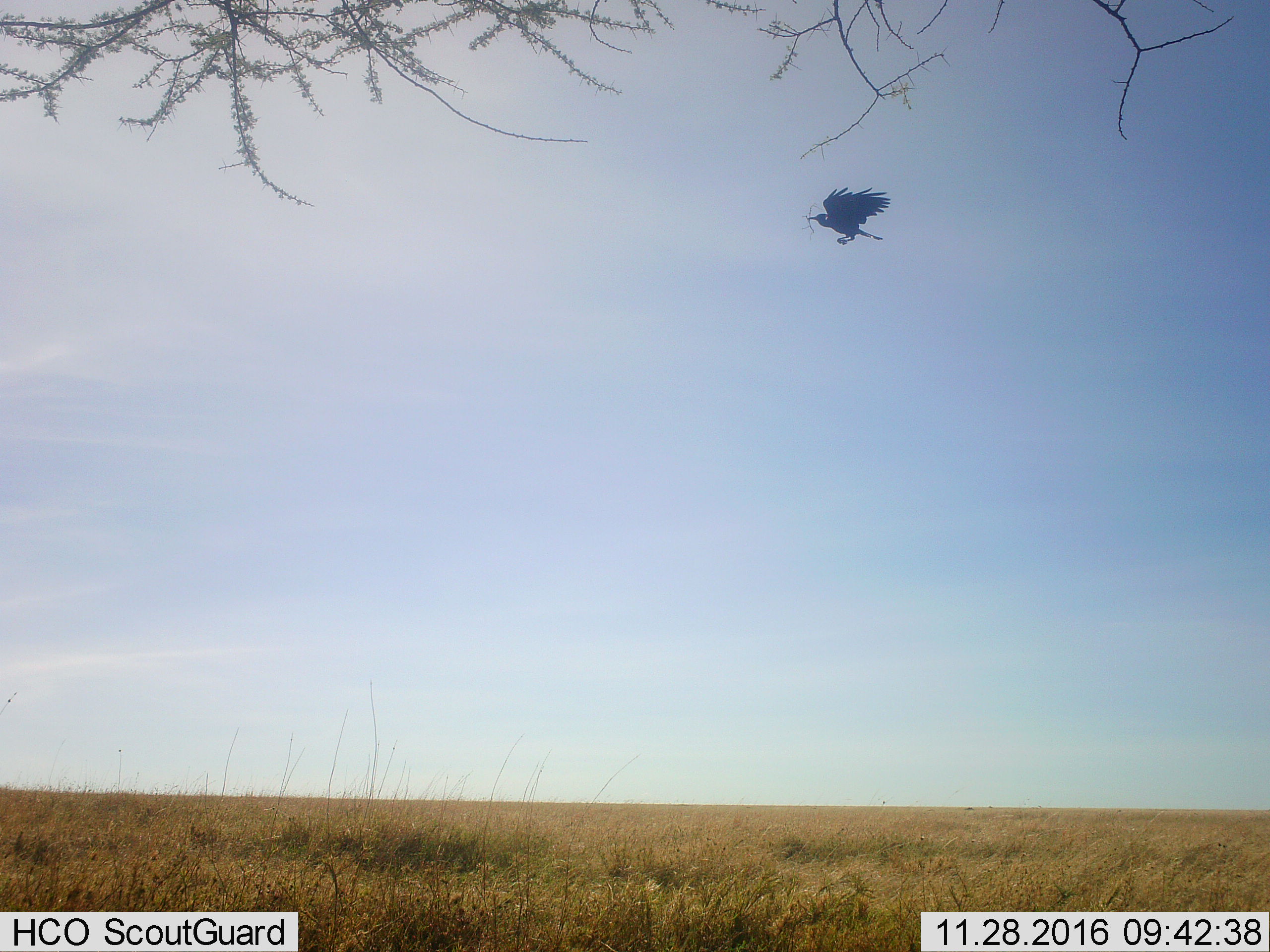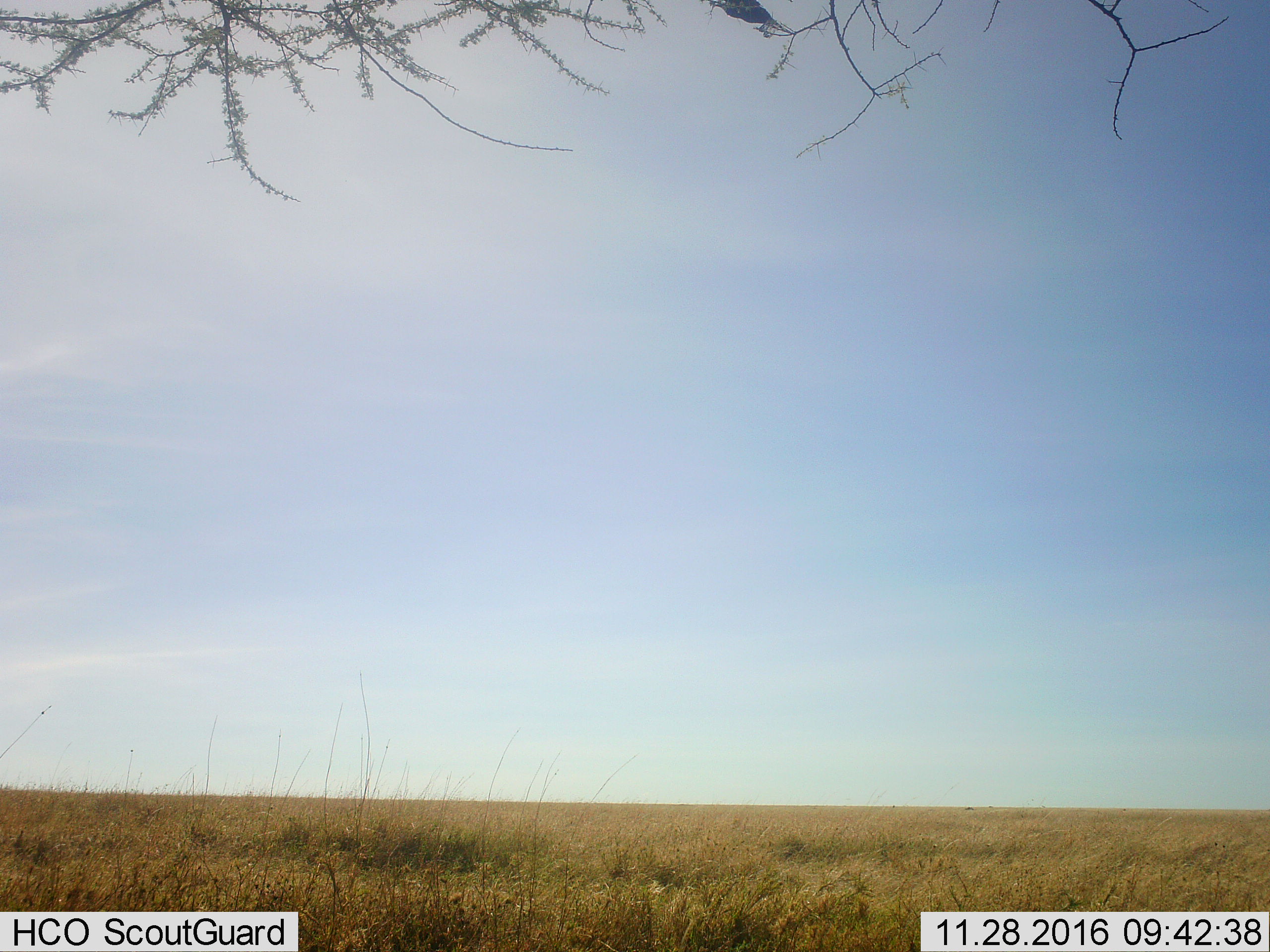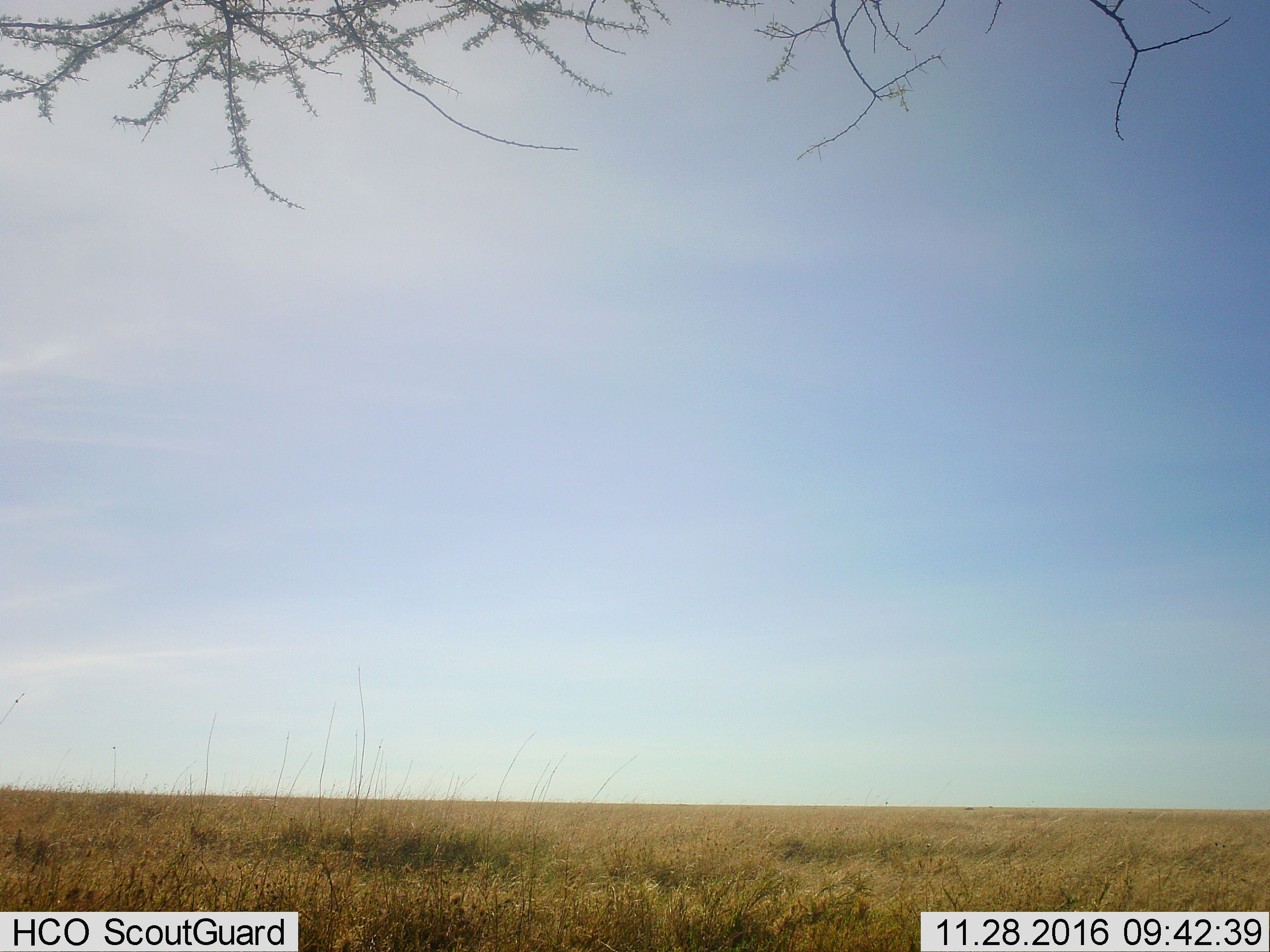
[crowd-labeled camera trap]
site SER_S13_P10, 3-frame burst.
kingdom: Animalia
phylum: Chordata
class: Aves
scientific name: Aves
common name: bird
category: birdother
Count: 1.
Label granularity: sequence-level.